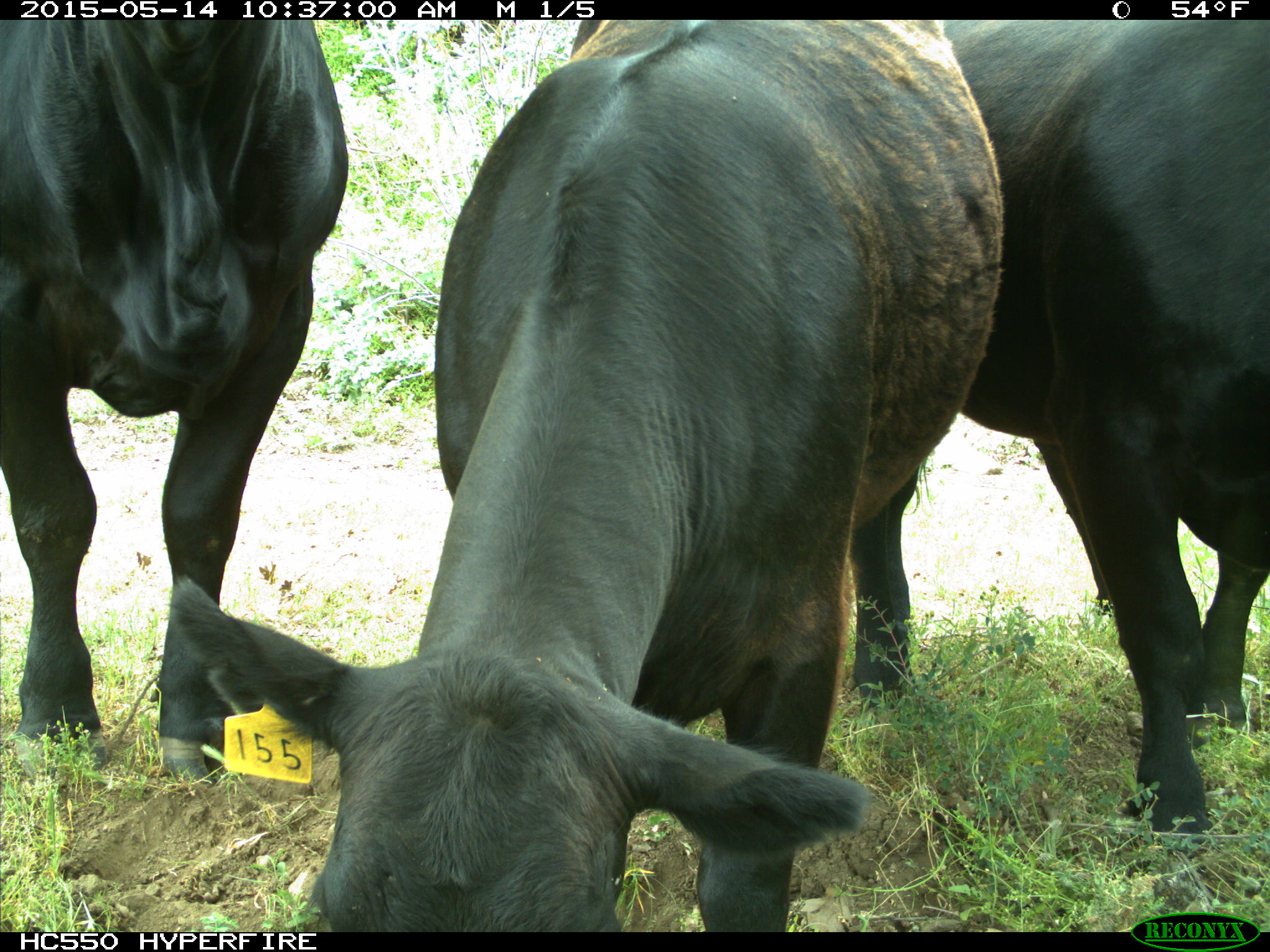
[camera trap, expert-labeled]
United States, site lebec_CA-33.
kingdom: Animalia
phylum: Chordata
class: Mammalia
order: Artiodactyla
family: Bovidae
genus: Bos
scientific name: Bos taurus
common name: domestic cow